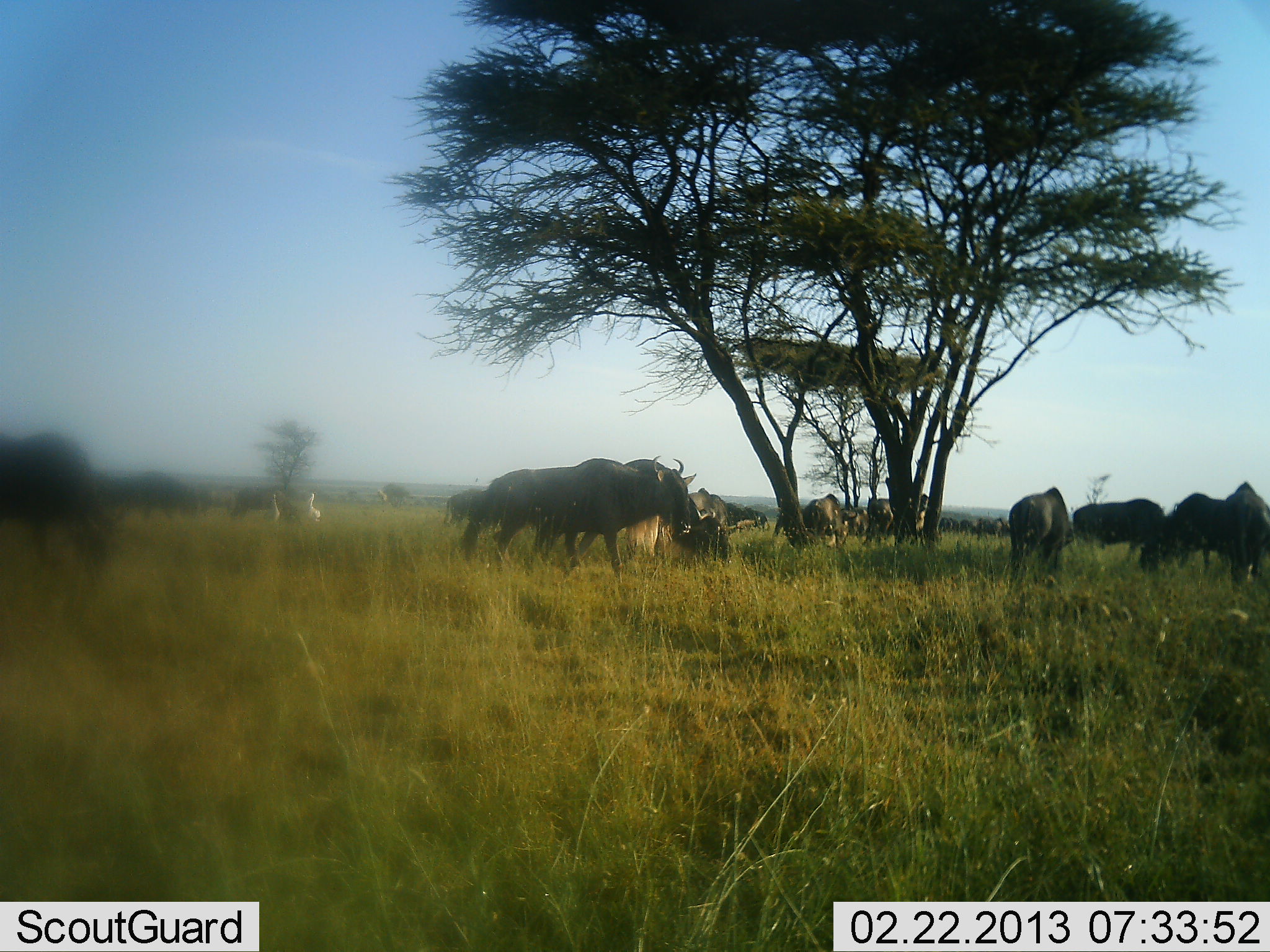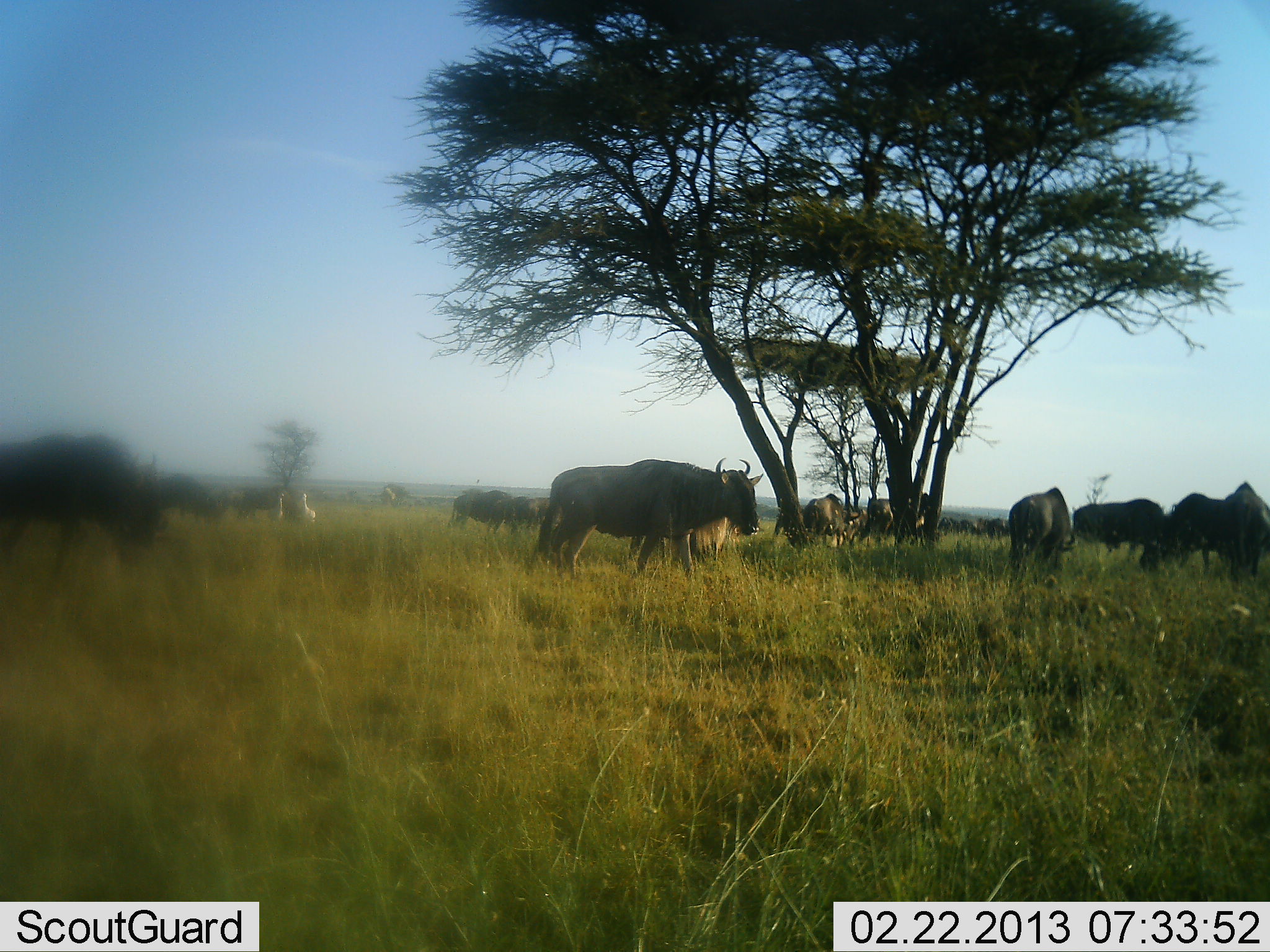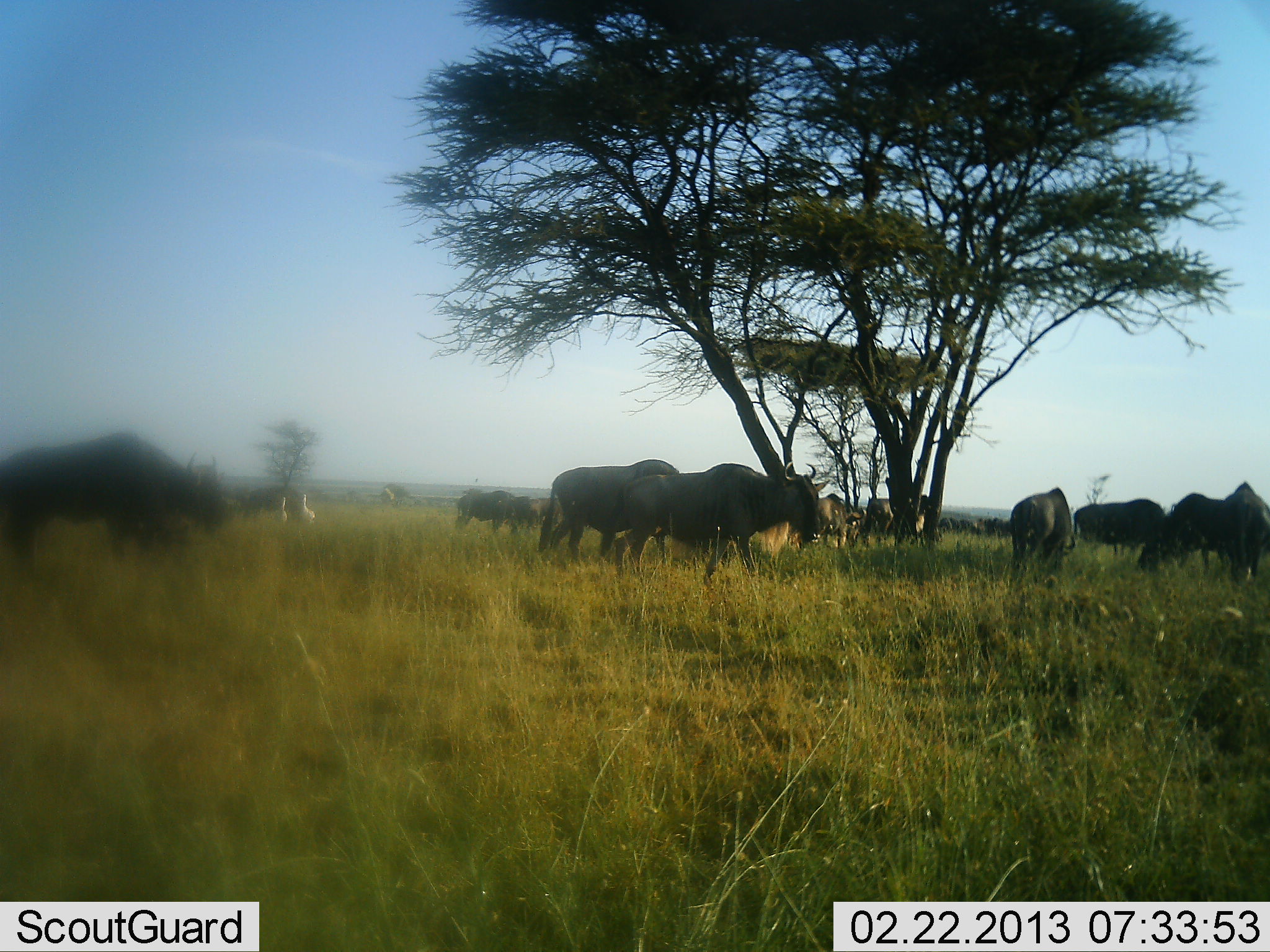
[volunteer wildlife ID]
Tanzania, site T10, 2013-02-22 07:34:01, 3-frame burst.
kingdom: Animalia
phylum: Chordata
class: Mammalia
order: Artiodactyla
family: Bovidae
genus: Connochaetes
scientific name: Connochaetes taurinus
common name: blue wildebeest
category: wildebeest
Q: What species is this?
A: Wildebeest (blue wildebeest) (Connochaetes taurinus).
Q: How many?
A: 11-50.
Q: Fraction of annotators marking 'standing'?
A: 61%.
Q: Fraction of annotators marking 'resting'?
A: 4%.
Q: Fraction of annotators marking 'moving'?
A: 78%.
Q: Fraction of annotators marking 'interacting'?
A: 9%.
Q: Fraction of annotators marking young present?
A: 0%.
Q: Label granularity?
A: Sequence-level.